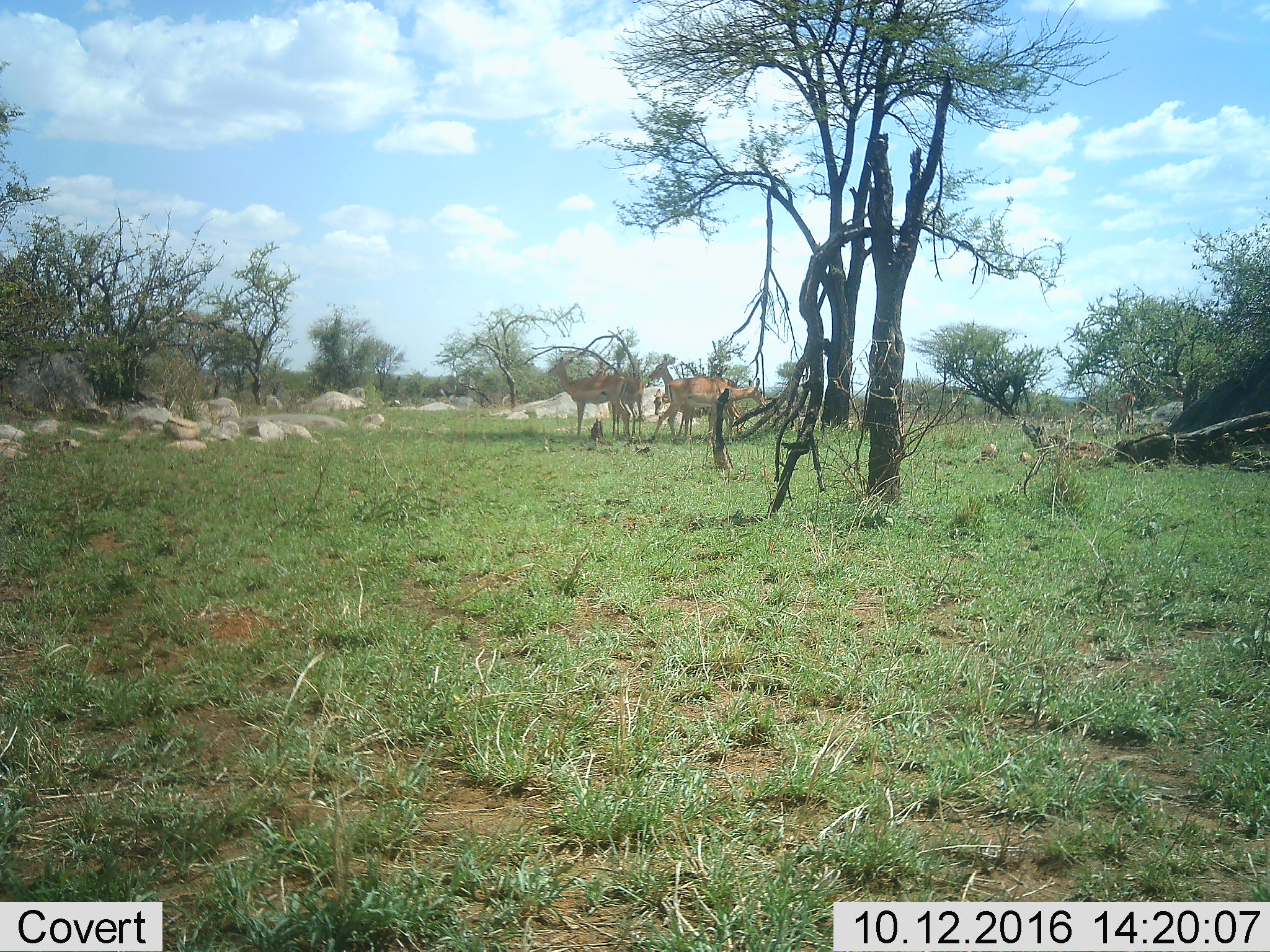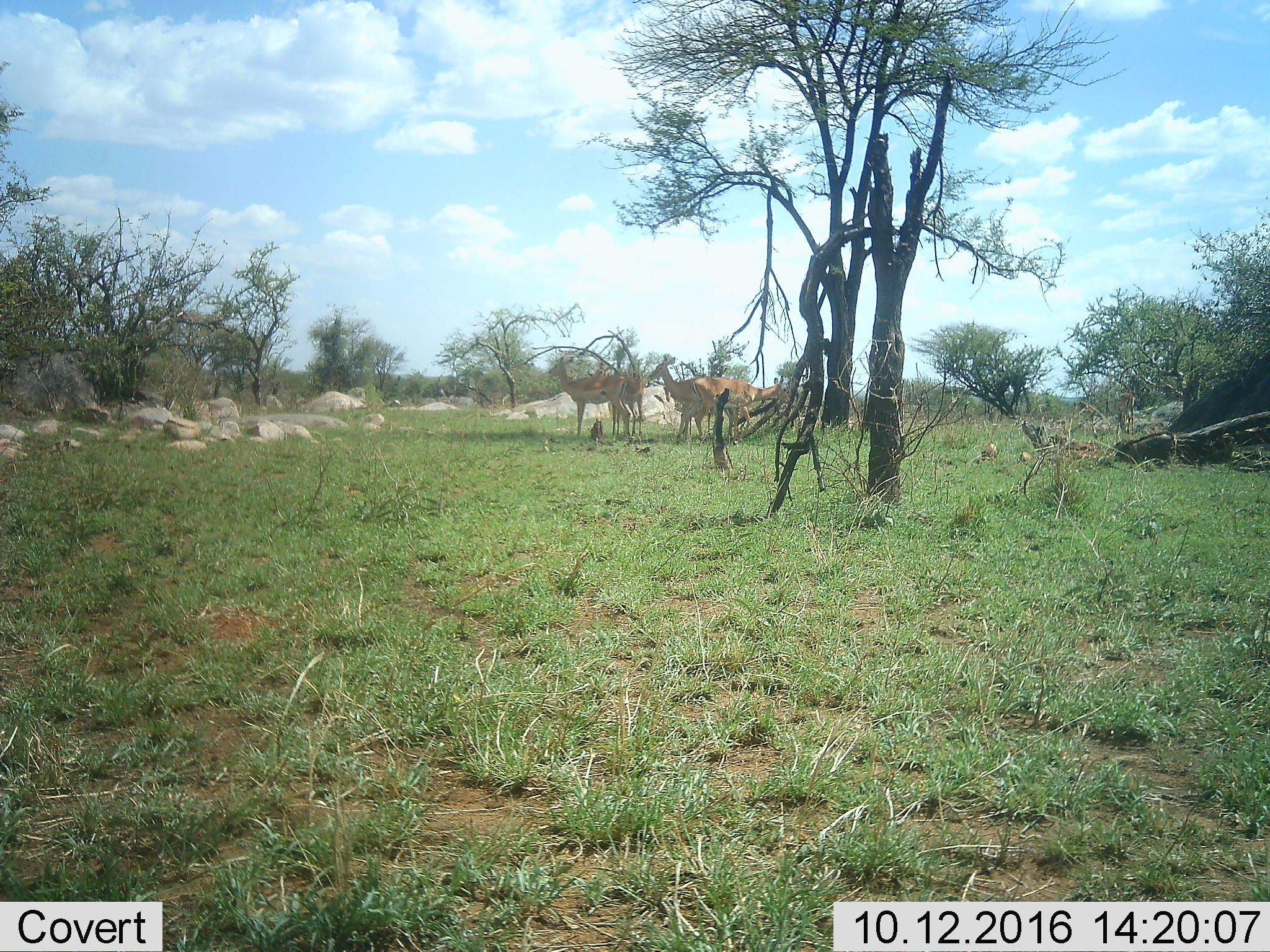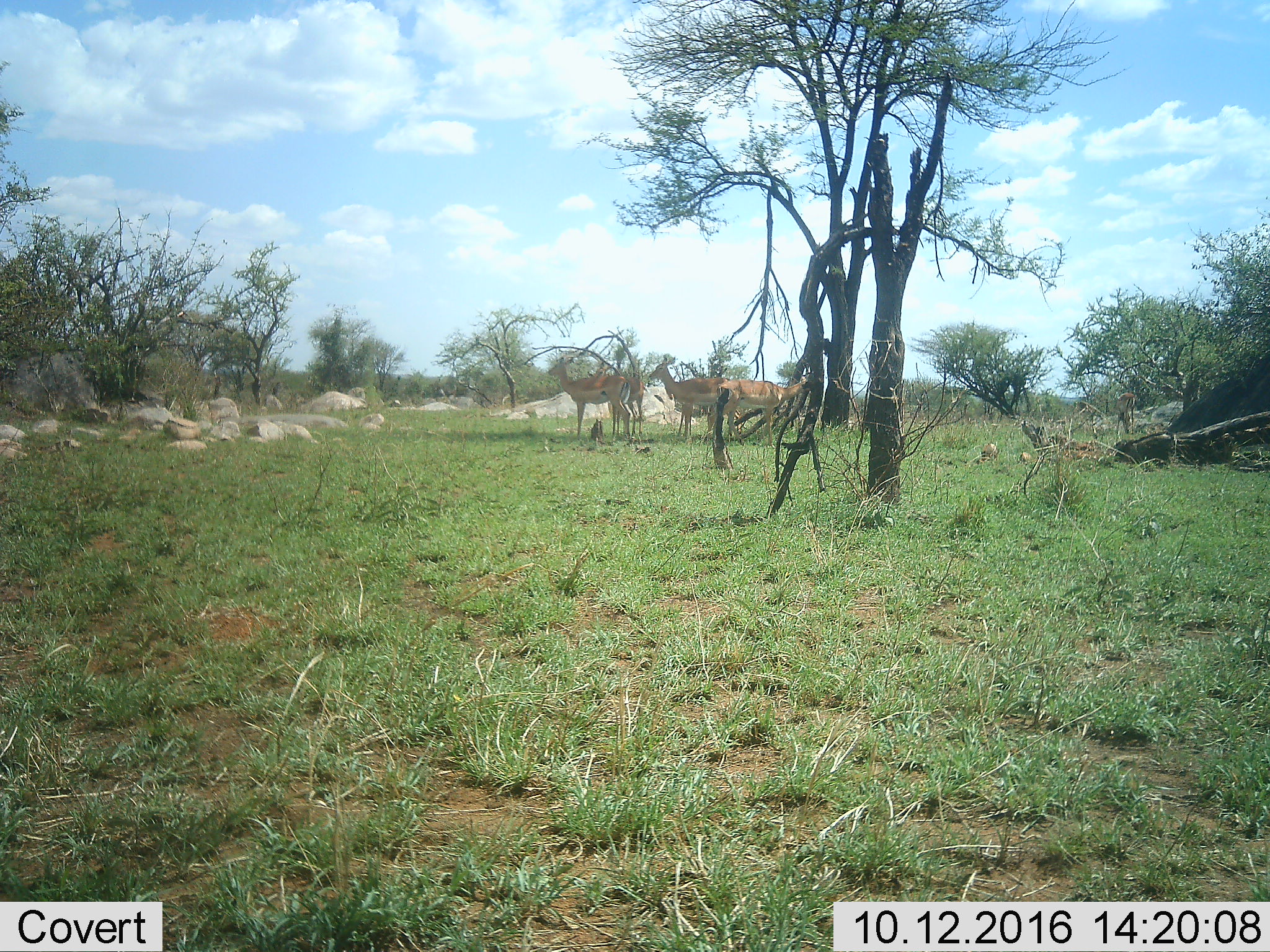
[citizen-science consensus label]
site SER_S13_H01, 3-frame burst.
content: unidentified animal